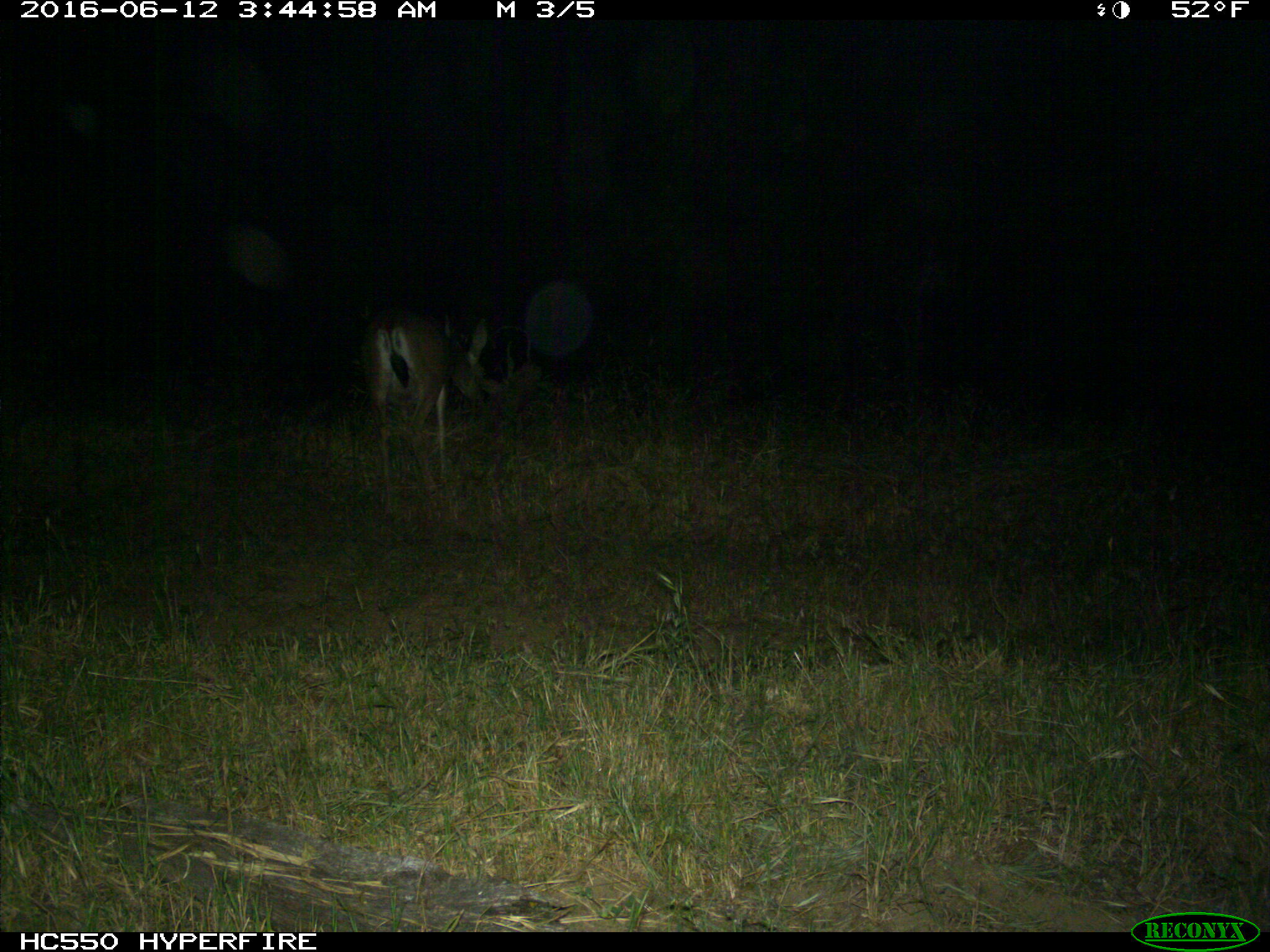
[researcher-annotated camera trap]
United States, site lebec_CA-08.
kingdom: Animalia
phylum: Chordata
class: Mammalia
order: Artiodactyla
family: Cervidae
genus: Odocoileus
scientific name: Odocoileus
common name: deer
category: unidentified deer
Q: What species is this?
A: Unidentified deer (deer) (Odocoileus).